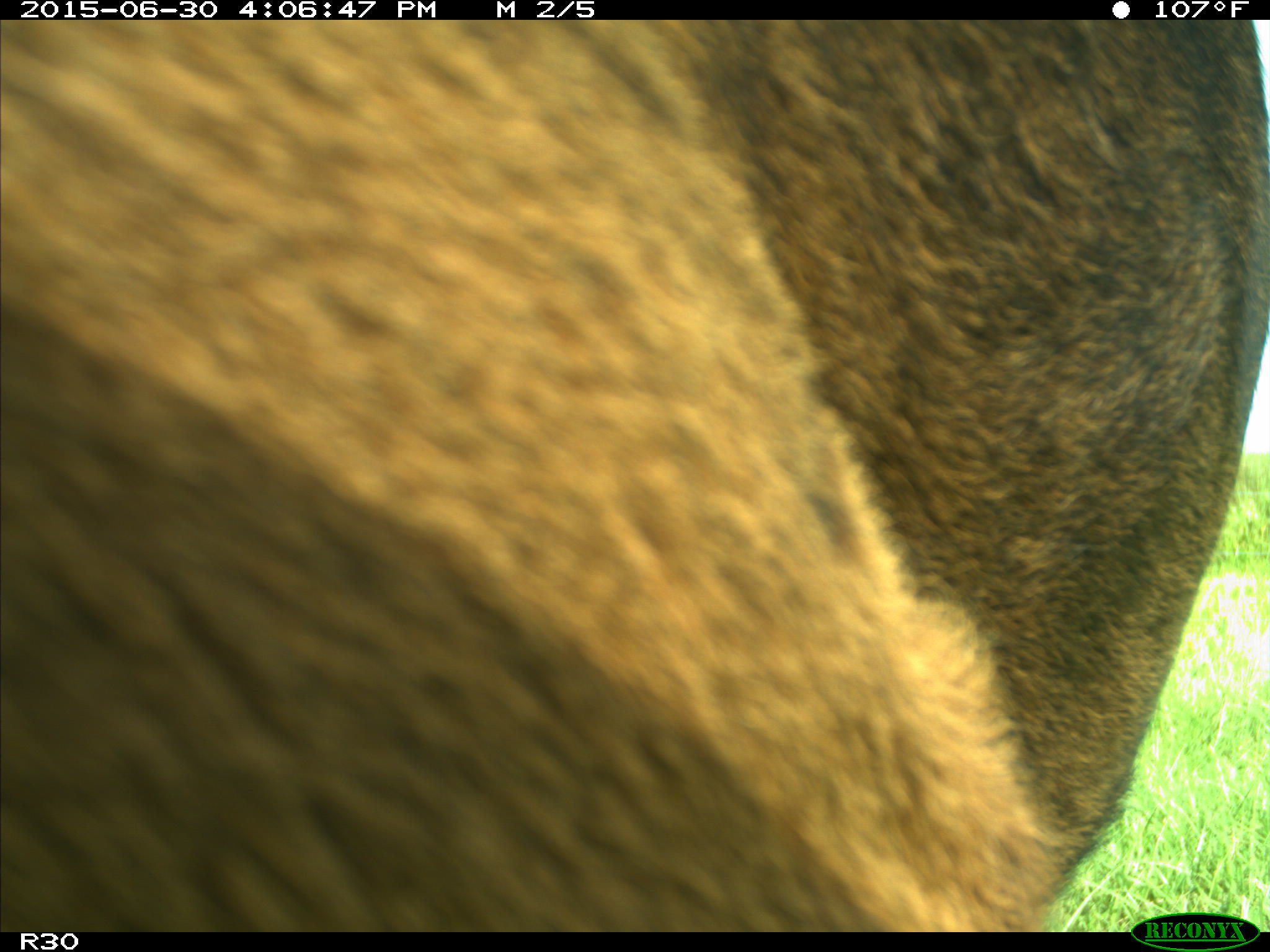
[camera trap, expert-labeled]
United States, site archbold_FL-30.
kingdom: Animalia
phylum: Chordata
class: Mammalia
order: Artiodactyla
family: Bovidae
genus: Bos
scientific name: Bos taurus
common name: domestic cow